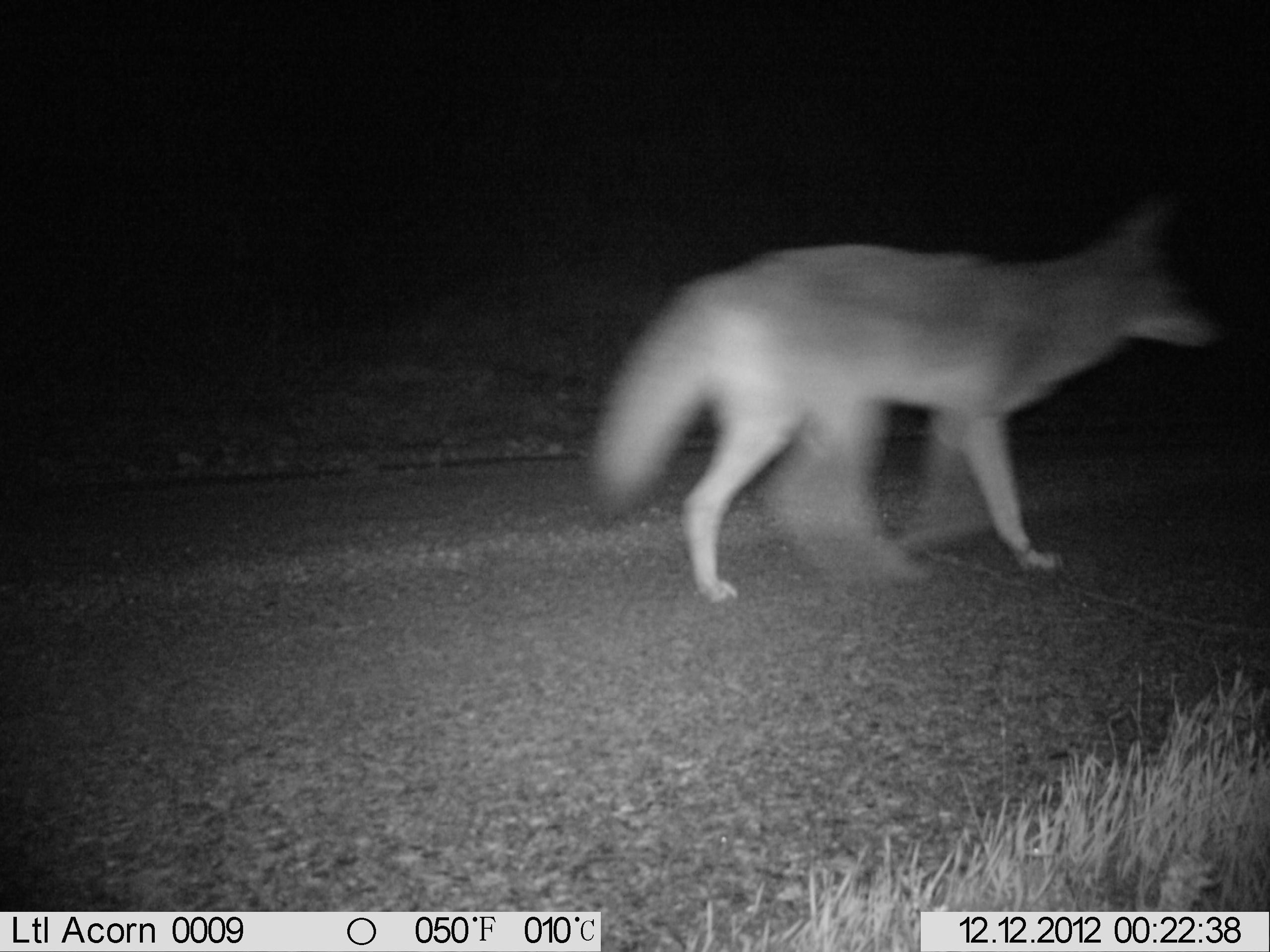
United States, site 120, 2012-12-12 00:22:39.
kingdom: Animalia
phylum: Chordata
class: Mammalia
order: Carnivora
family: Canidae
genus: Canis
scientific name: Canis latrans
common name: coyote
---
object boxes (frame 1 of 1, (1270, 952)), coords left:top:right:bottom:
coyote: 562:171:1237:617